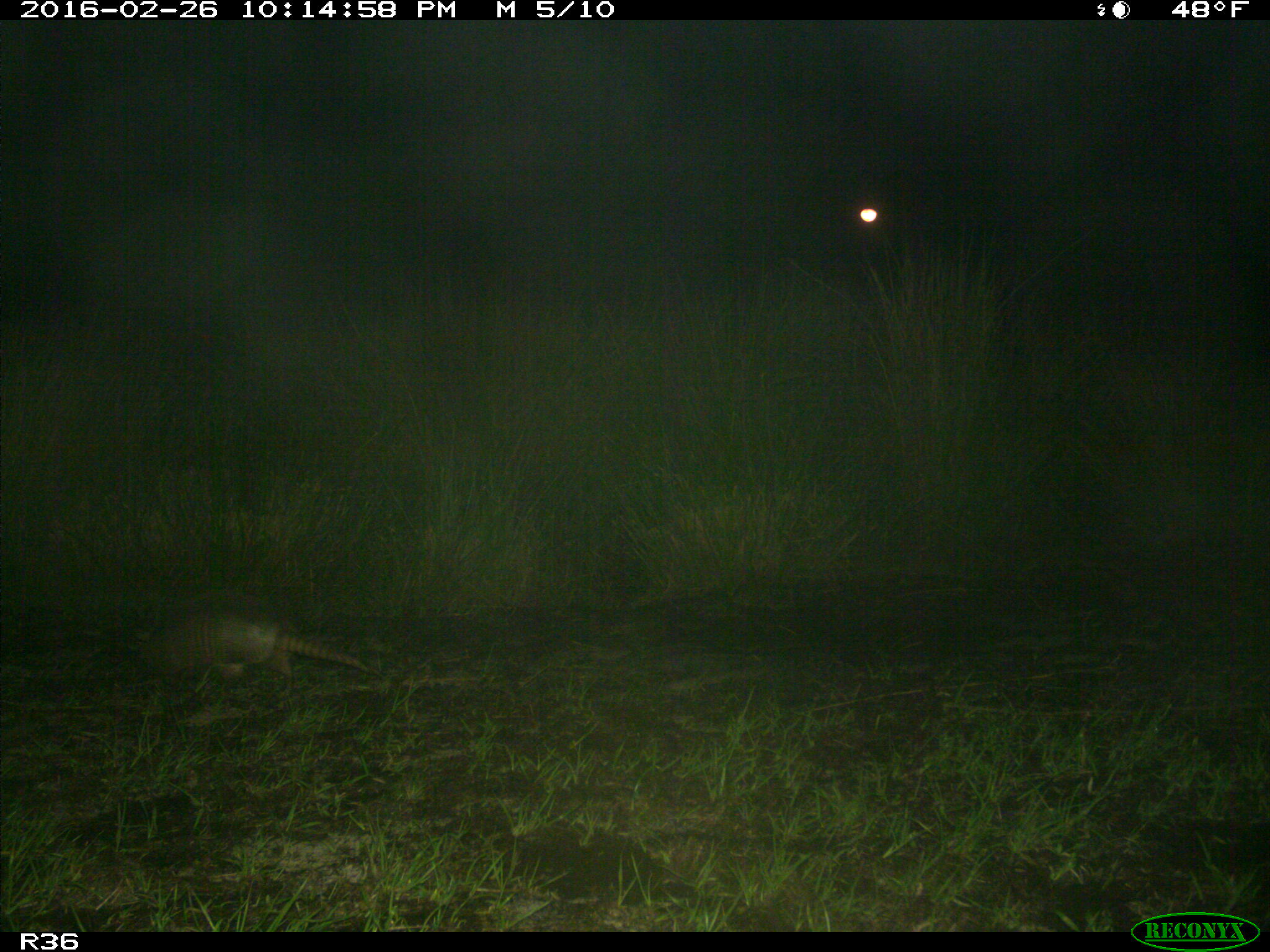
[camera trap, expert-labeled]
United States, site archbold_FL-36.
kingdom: Animalia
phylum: Chordata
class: Mammalia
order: Cingulata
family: Dasypodidae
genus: Dasypus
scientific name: Dasypus novemcinctus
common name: nine-banded armadillo